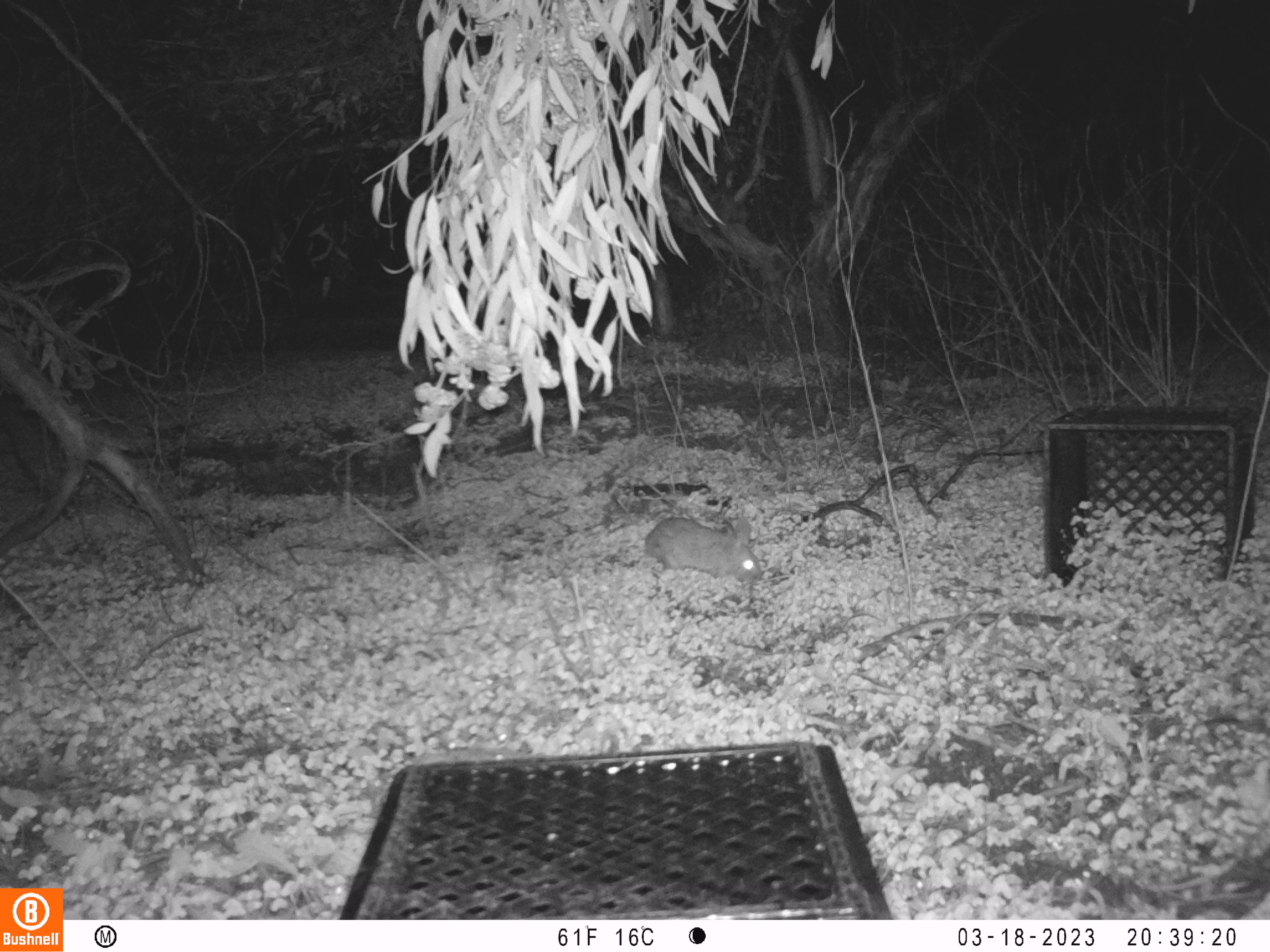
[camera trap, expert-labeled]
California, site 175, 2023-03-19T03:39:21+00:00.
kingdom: Animalia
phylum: Chordata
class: Mammalia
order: Lagomorpha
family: Leporidae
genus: Sylvilagus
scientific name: Sylvilagus bachmani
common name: brush rabbit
Brush rabbit (Sylvilagus bachmani).